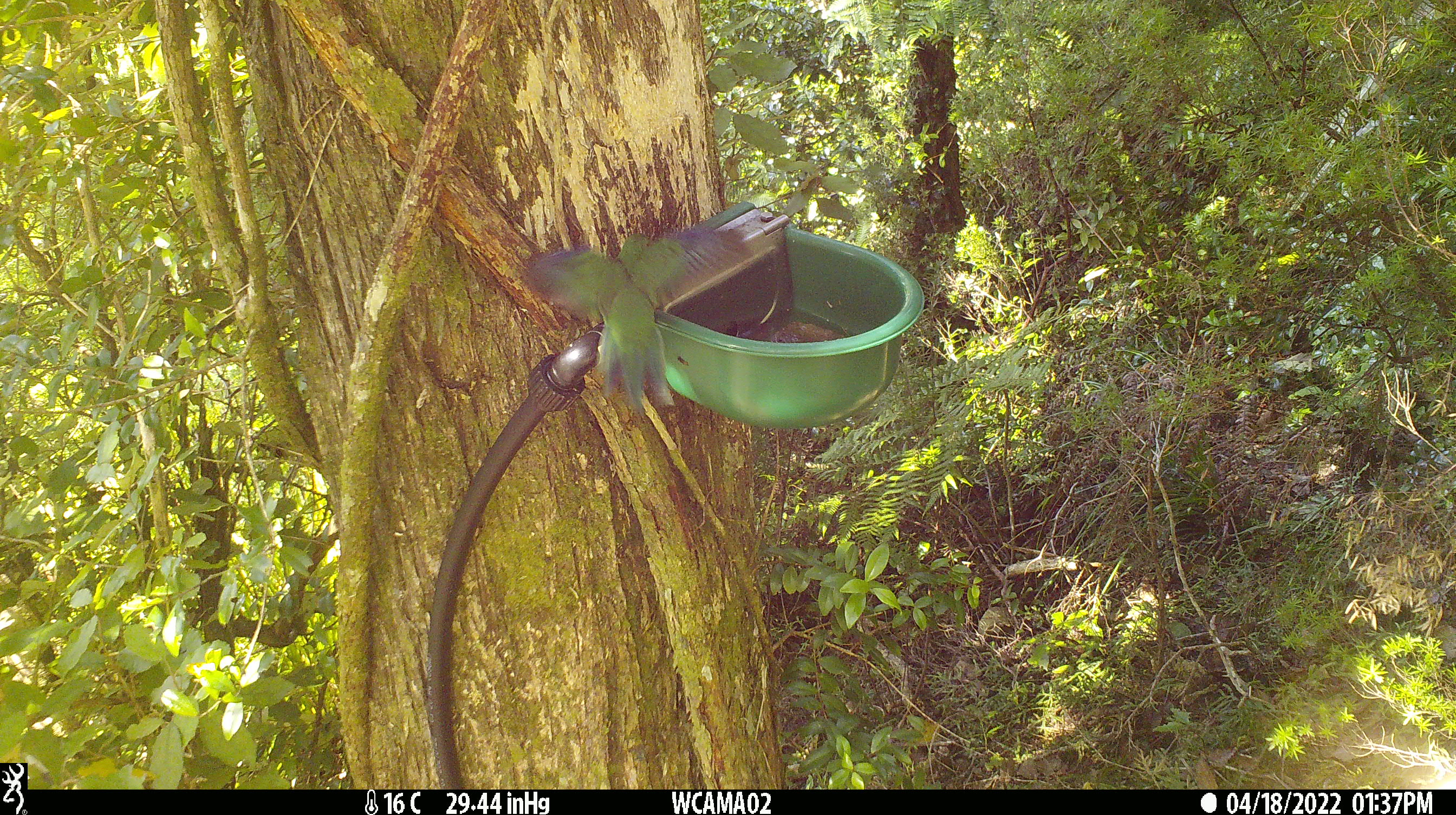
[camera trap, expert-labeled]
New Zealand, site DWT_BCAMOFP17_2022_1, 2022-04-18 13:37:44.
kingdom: Animalia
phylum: Chordata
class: Aves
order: Psittaciformes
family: Psittaculidae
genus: Cyanoramphus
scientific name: Cyanoramphus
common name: parakeet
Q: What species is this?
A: Parakeet (Cyanoramphus).